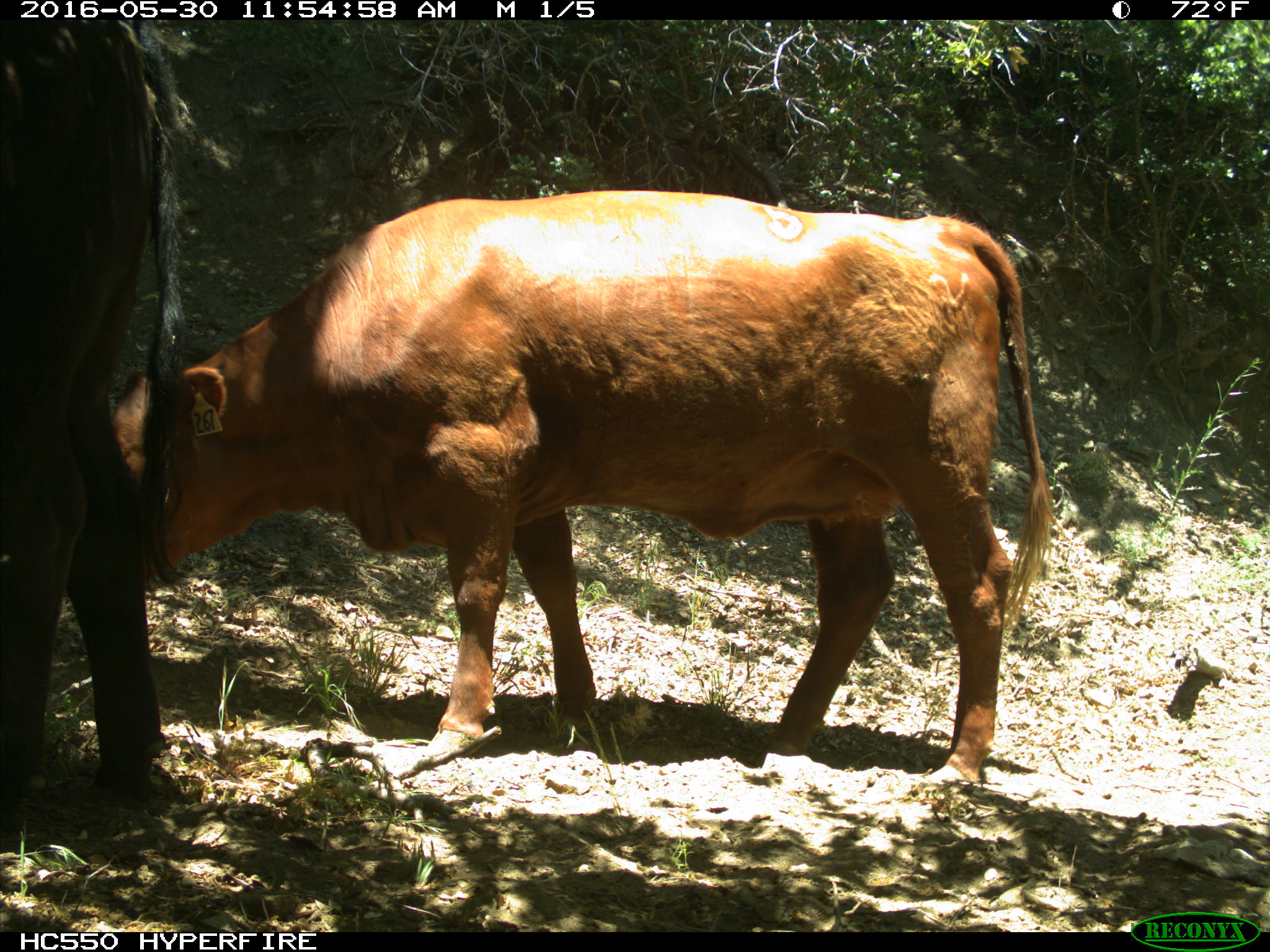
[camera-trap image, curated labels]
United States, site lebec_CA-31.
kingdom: Animalia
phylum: Chordata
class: Mammalia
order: Artiodactyla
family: Bovidae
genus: Bos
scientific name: Bos taurus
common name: domestic cow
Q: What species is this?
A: Bos taurus (domestic cow).